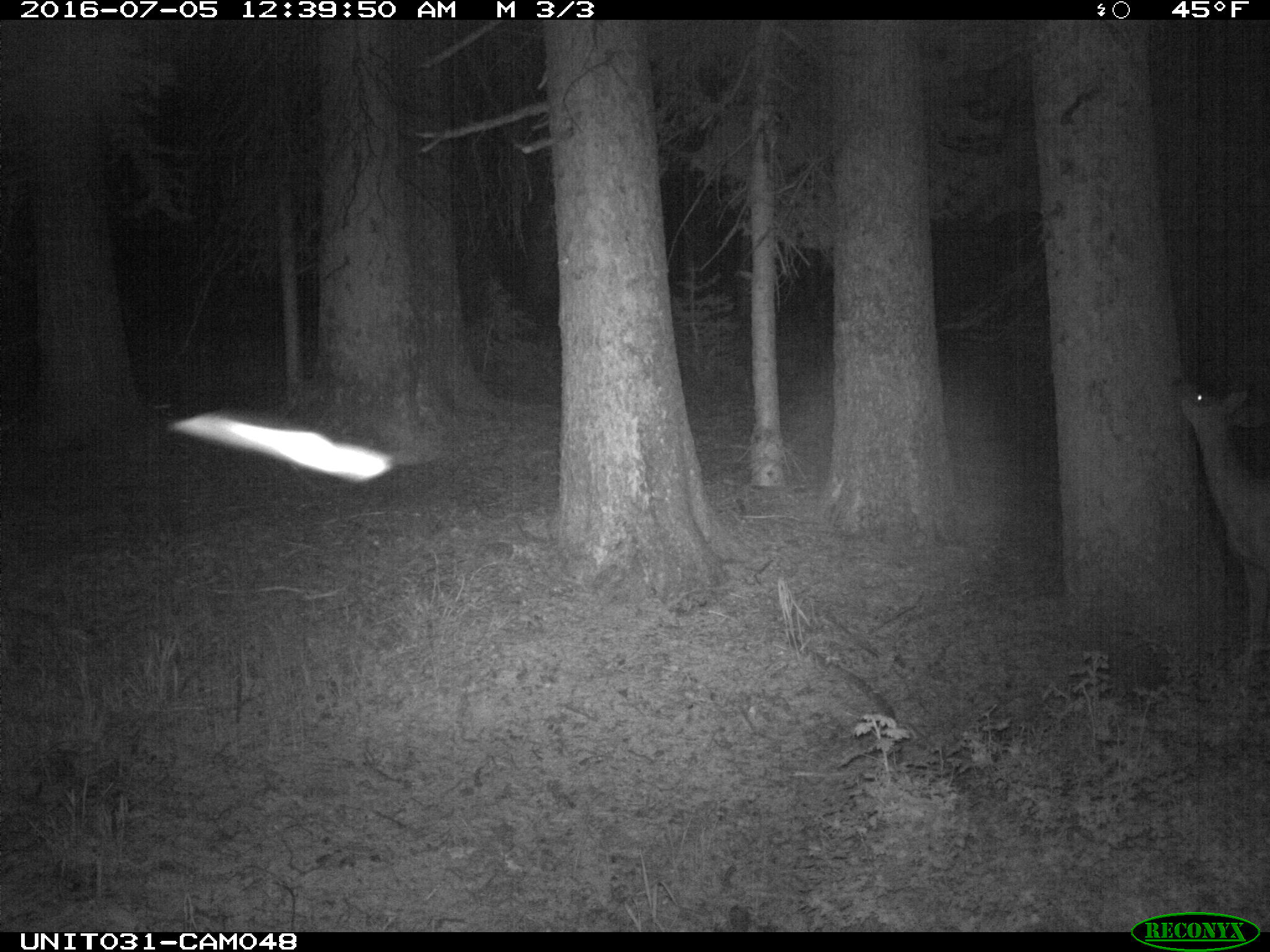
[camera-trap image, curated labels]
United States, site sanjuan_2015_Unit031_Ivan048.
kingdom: Animalia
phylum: Chordata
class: Mammalia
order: Artiodactyla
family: Cervidae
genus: Odocoileus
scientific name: Odocoileus hemionus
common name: mule deer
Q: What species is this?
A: Odocoileus hemionus (mule deer).